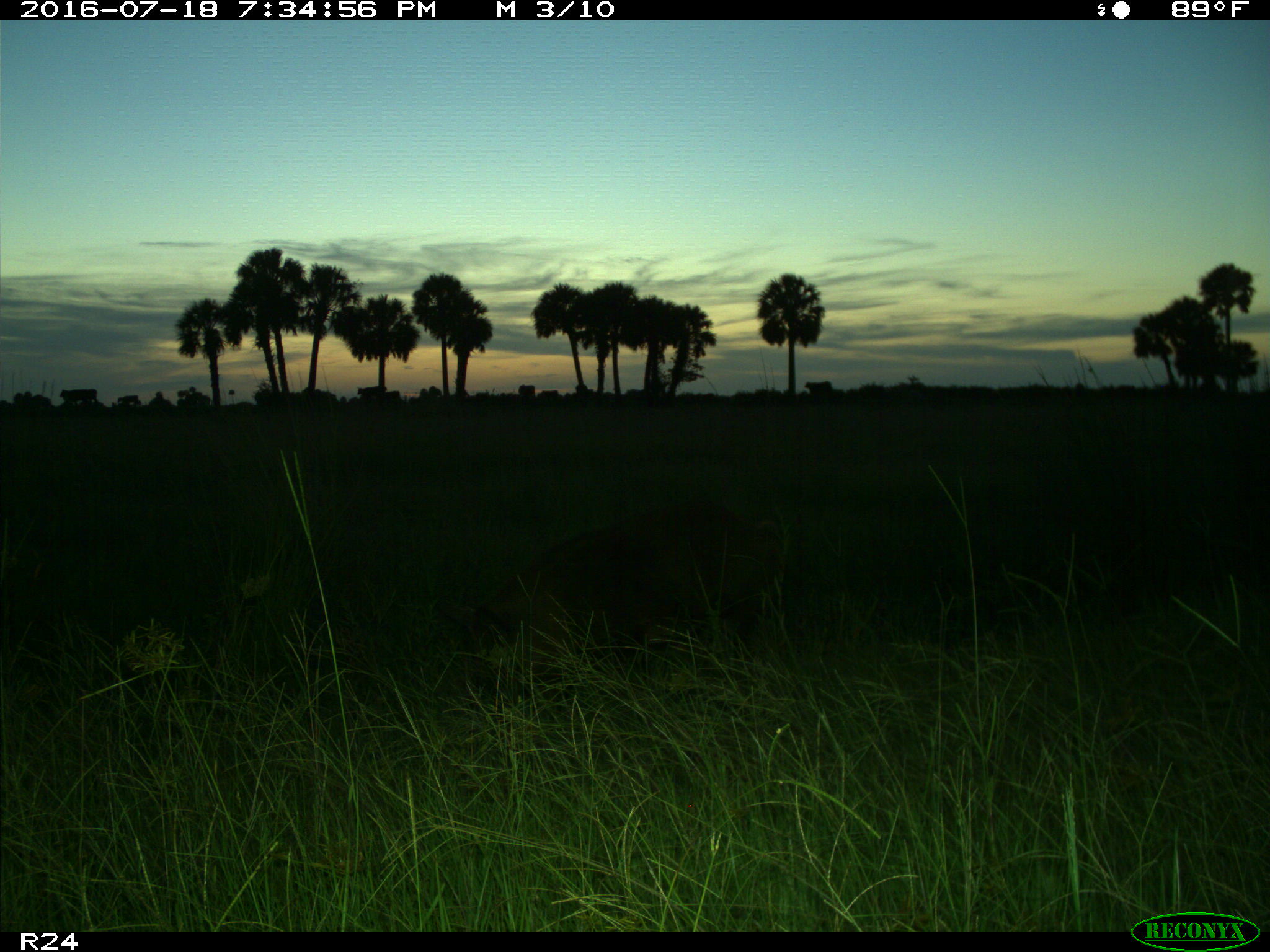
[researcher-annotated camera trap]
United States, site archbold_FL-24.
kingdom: Animalia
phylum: Chordata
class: Mammalia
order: Artiodactyla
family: Suidae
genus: Sus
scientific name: Sus scrofa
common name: wild boar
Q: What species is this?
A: Sus scrofa (wild boar).